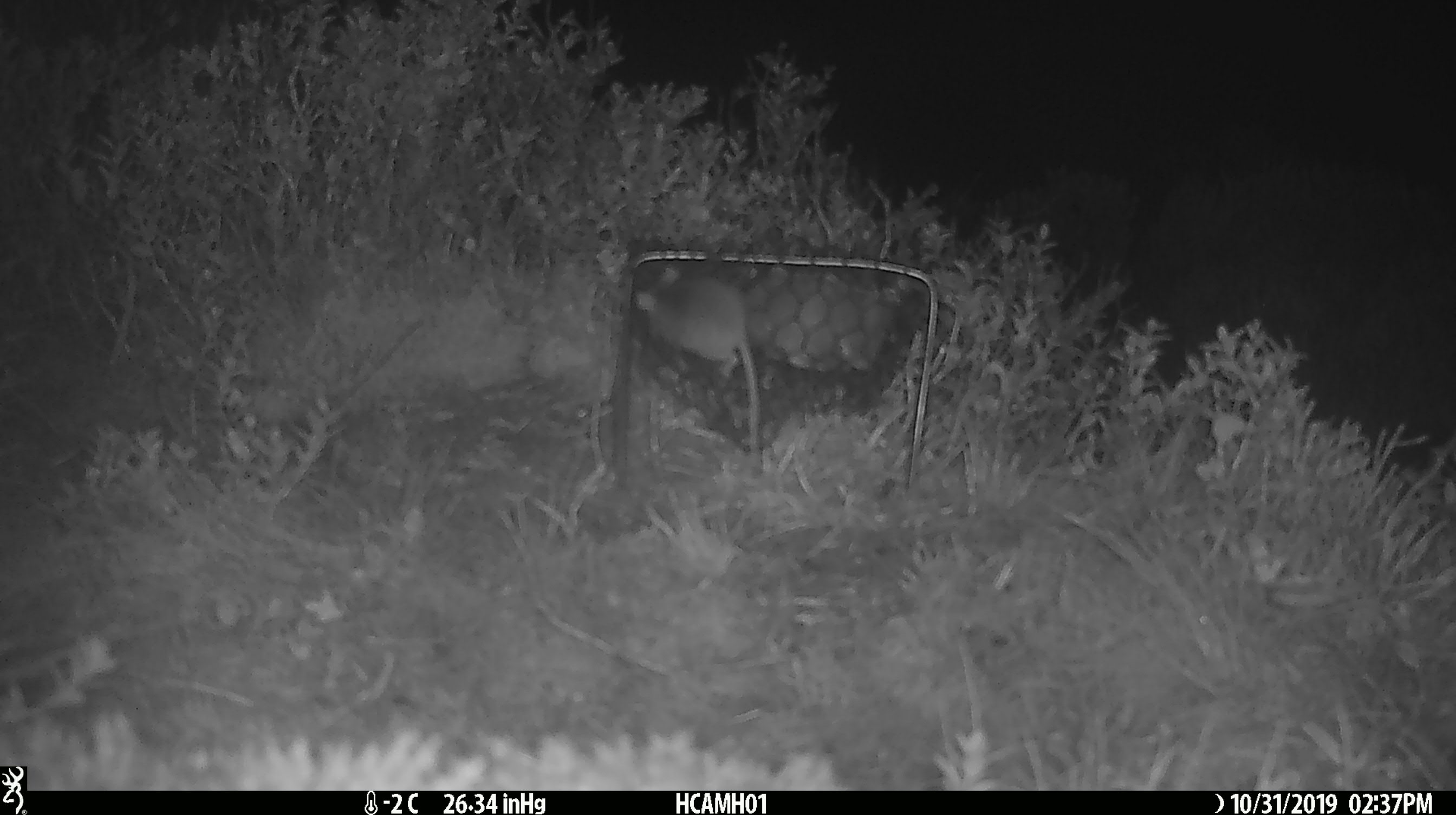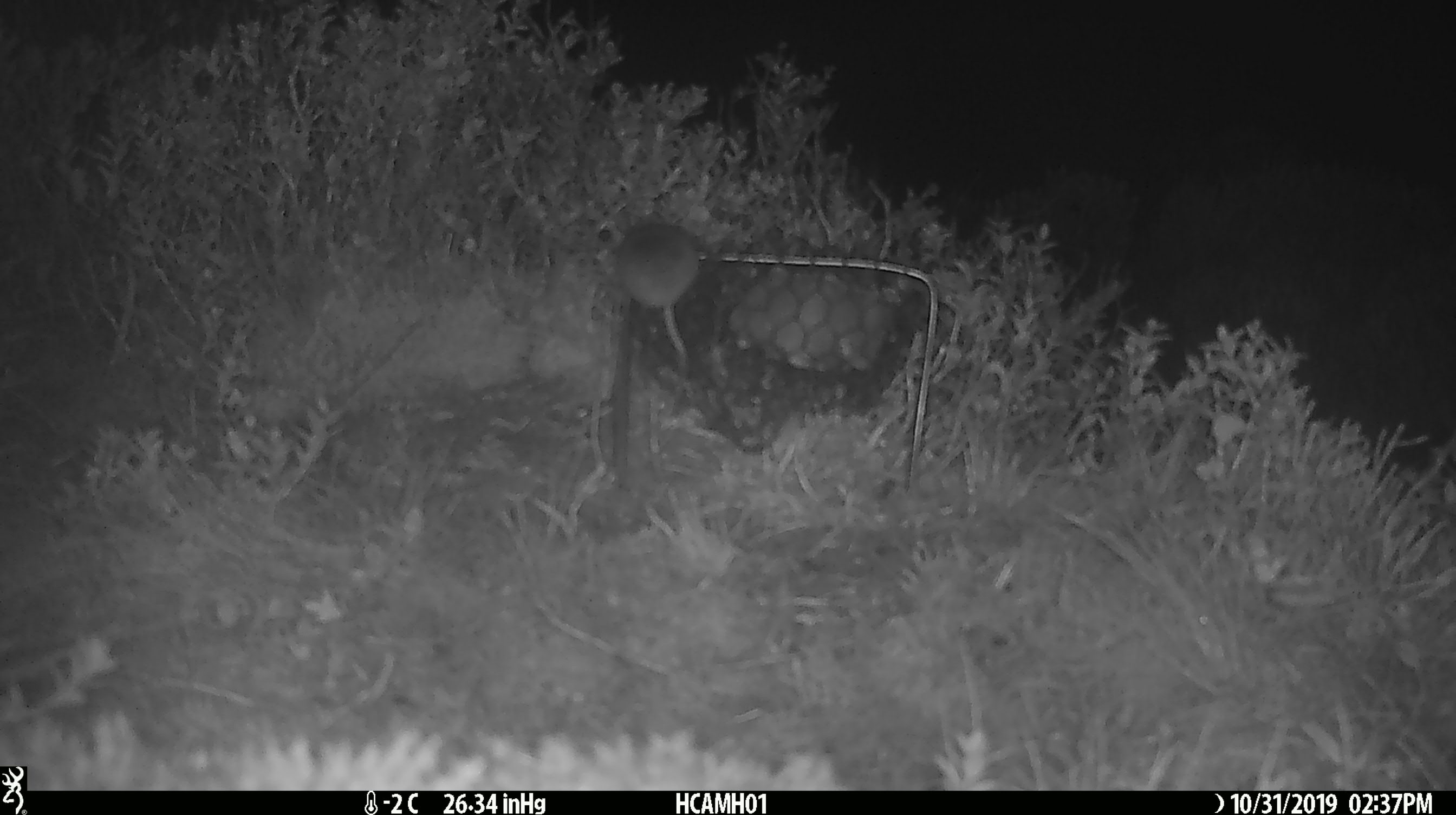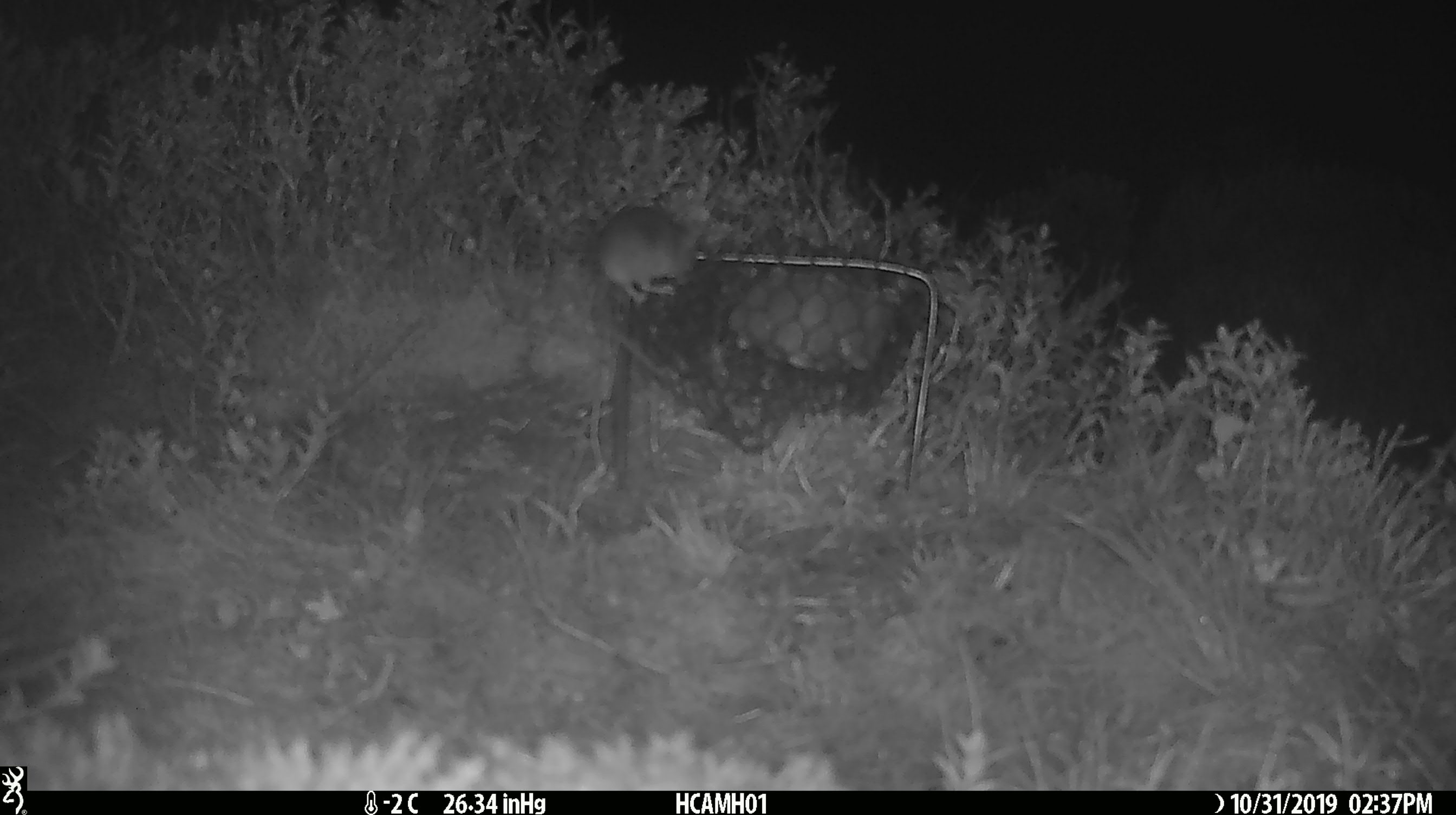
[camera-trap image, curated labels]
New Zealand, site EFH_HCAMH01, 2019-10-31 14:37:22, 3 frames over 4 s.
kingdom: Animalia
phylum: Chordata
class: Mammalia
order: Rodentia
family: Muridae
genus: Mus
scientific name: Mus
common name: mouse